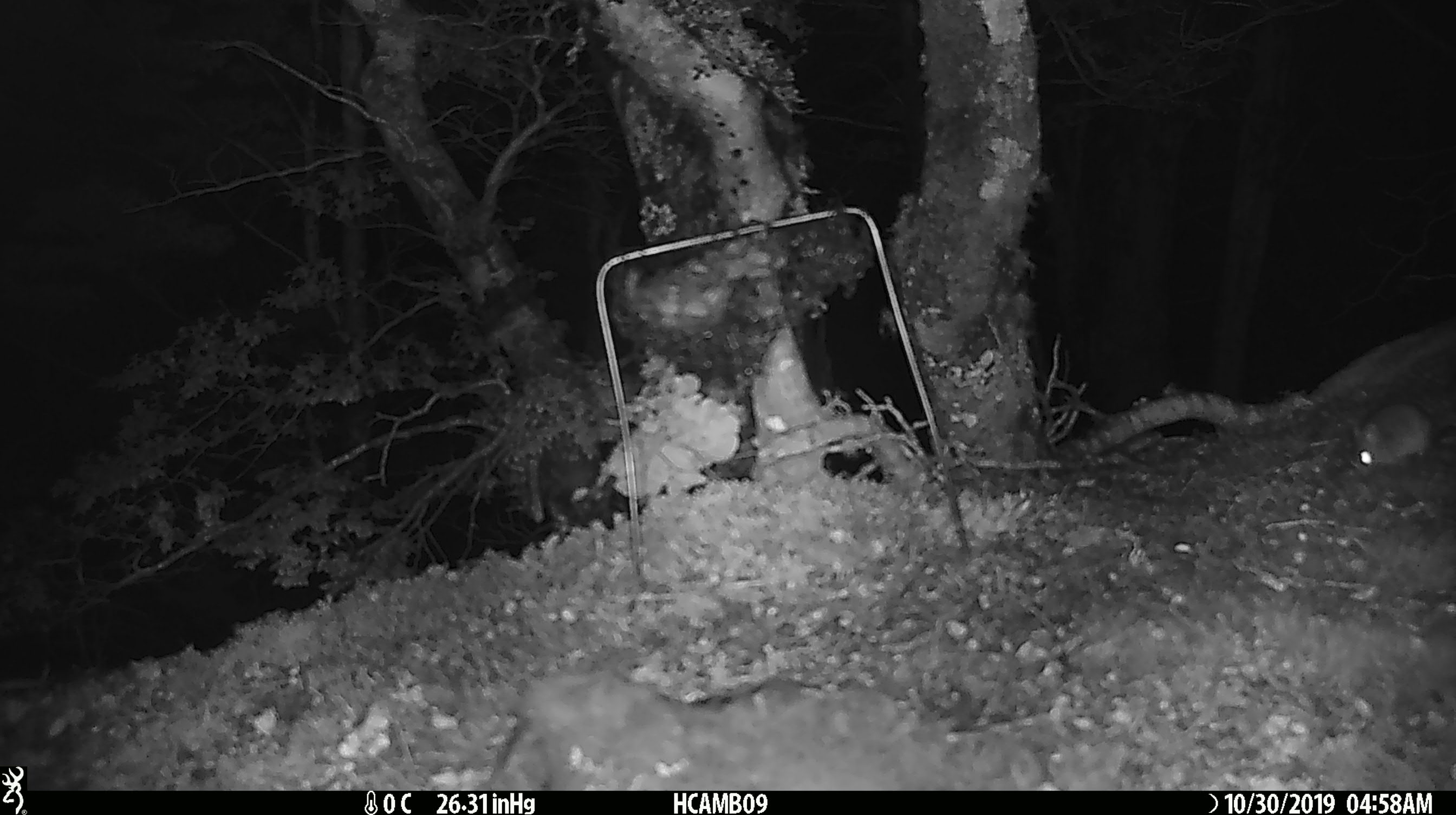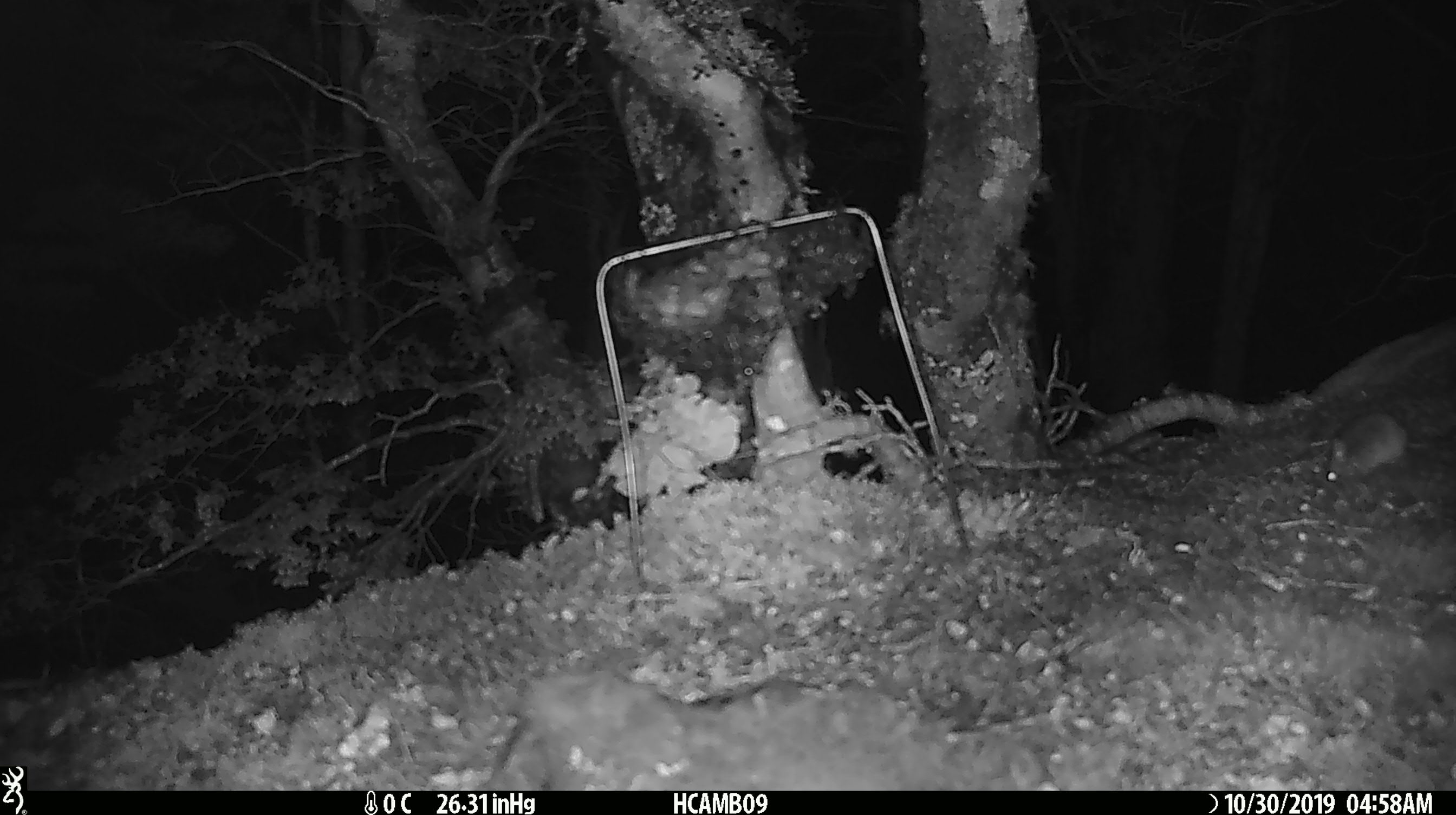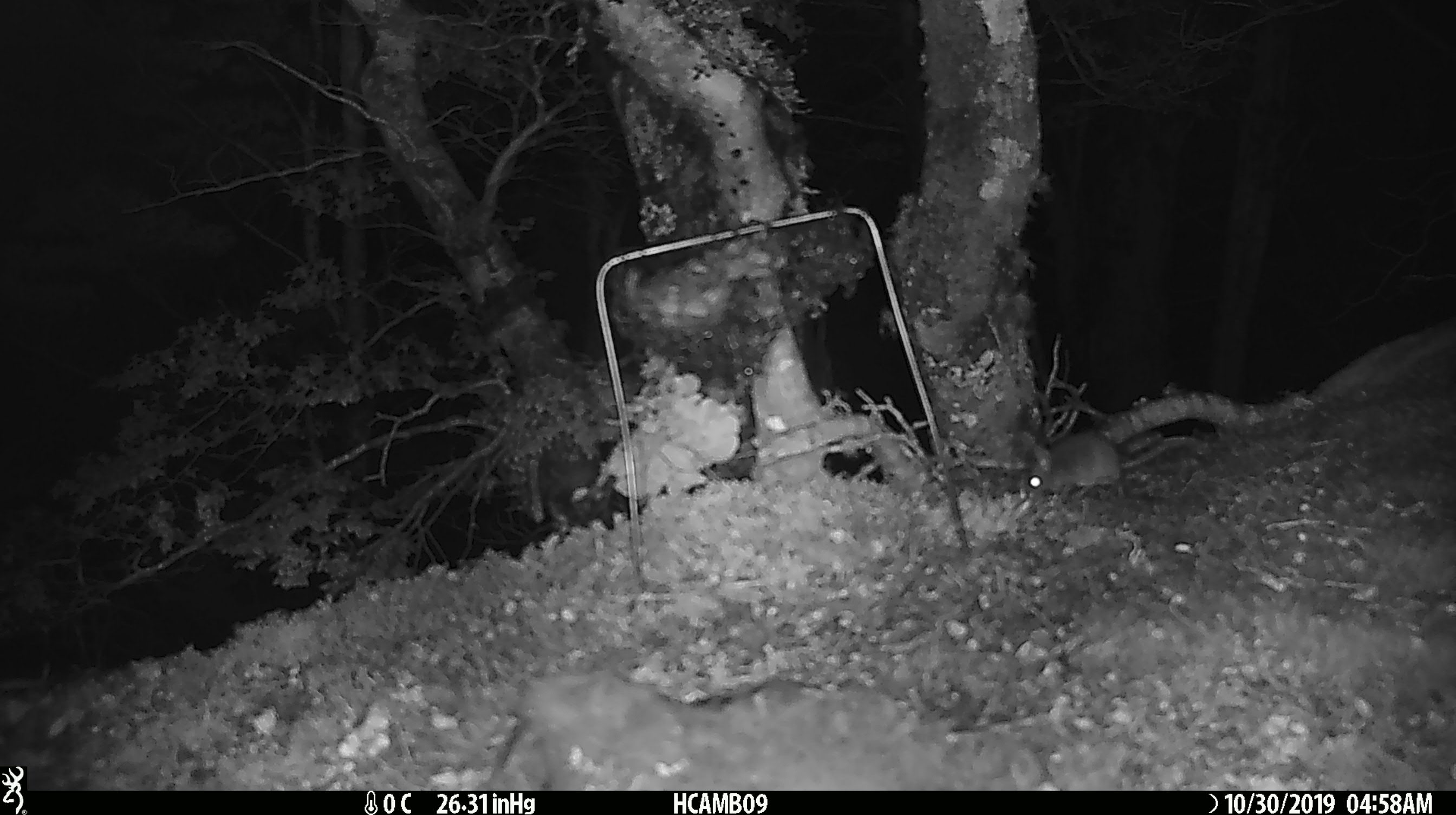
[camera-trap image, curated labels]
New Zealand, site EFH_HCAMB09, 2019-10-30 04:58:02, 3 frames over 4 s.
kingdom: Animalia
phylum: Chordata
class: Mammalia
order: Rodentia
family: Muridae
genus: Mus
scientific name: Mus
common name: mouse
Mouse (Mus).